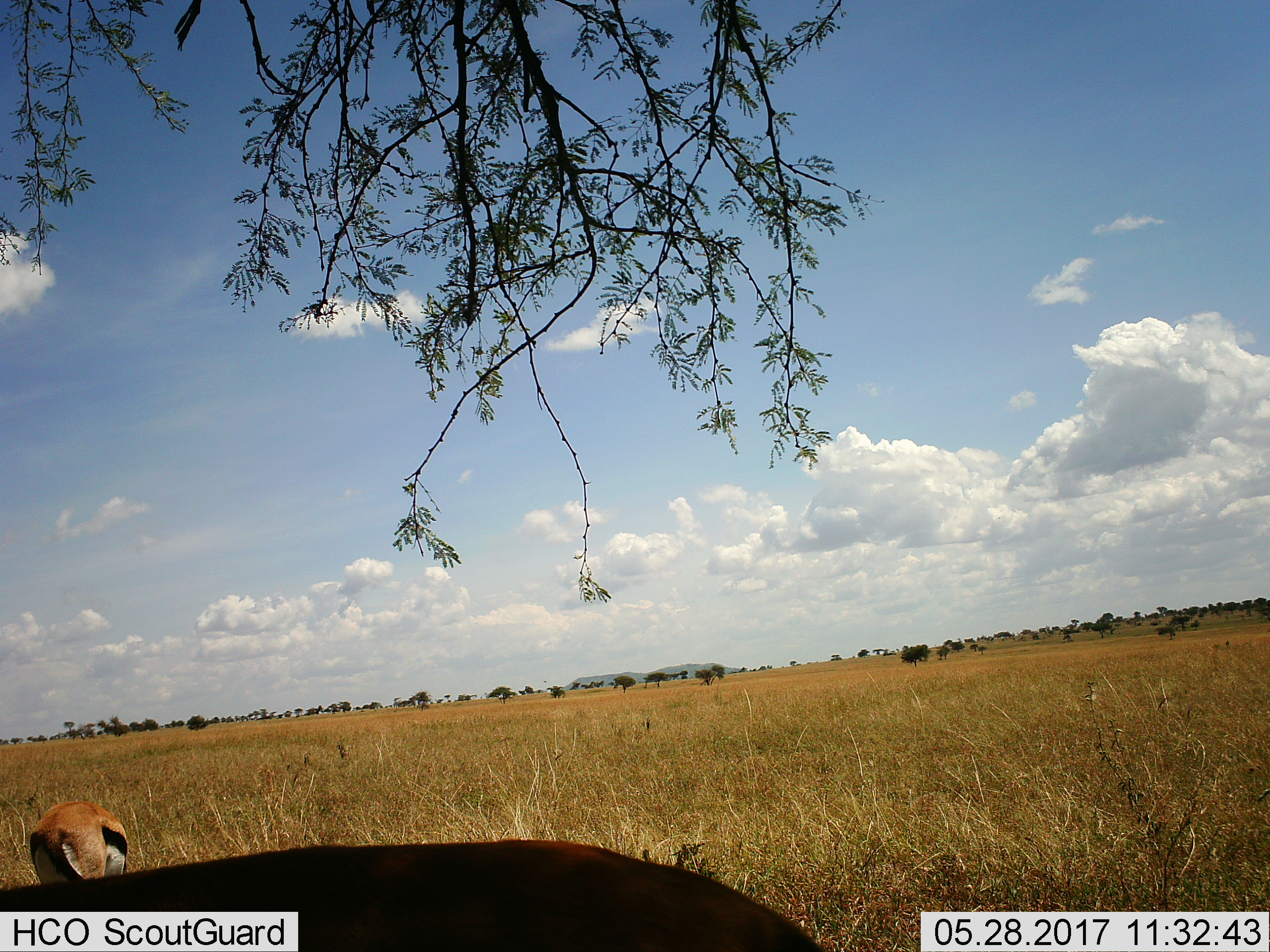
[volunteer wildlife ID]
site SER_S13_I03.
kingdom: Animalia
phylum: Chordata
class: Mammalia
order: Artiodactyla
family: Bovidae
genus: Eudorcas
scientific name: Eudorcas thomsonii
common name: thomson's gazelle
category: gazellethomsons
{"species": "gazellethomsons (thomson's gazelle) (Eudorcas thomsonii)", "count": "2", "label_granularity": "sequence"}